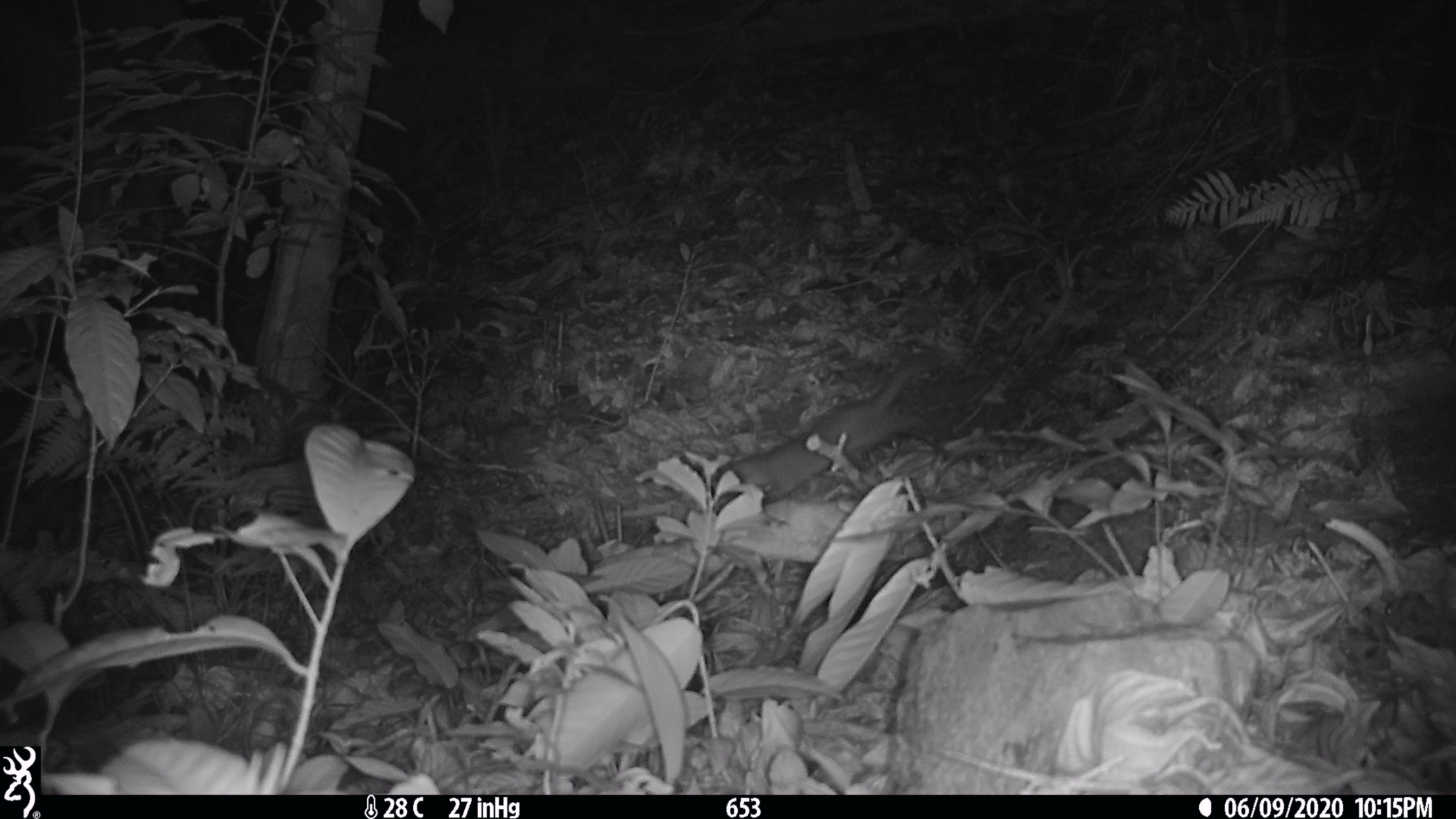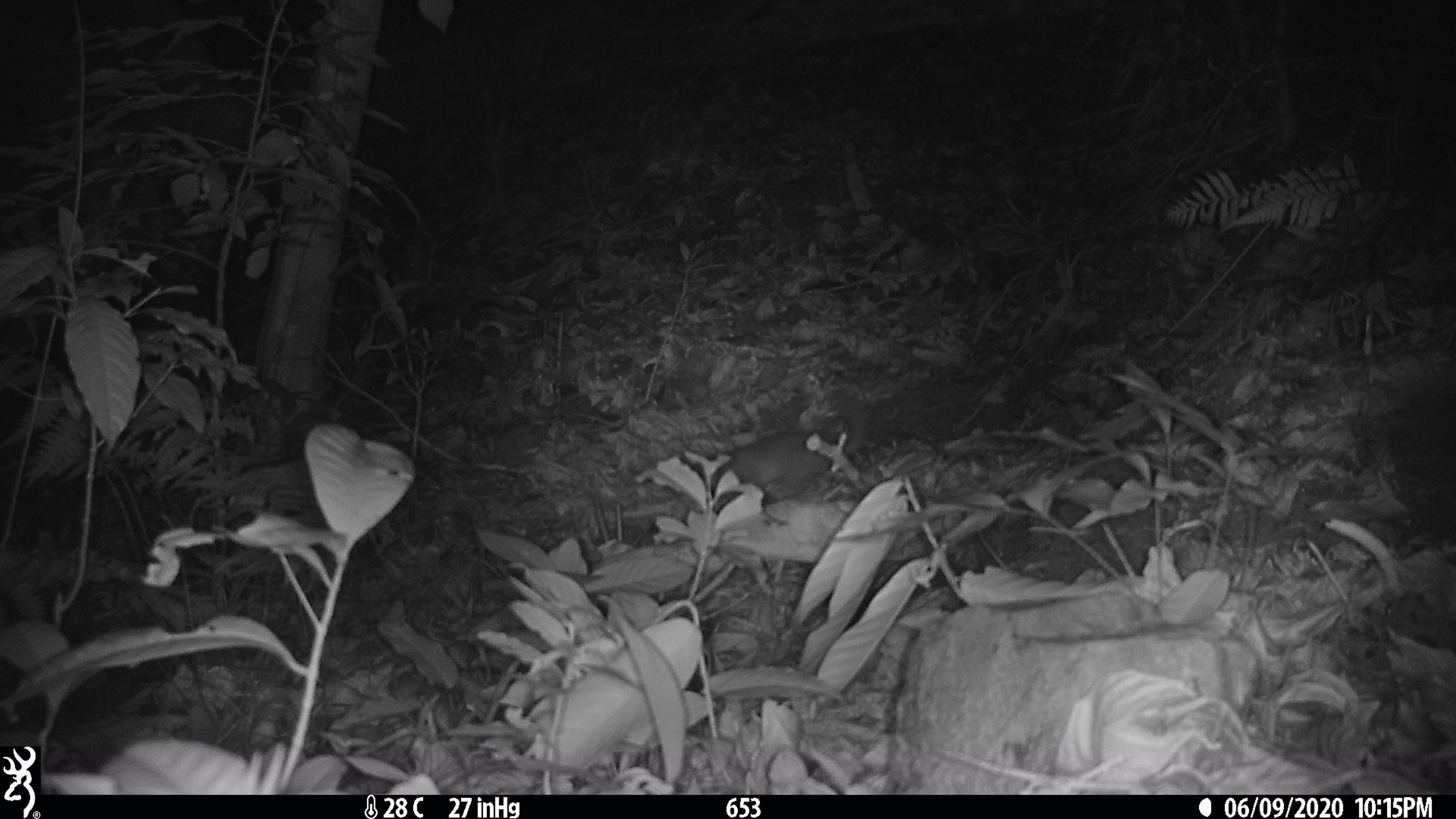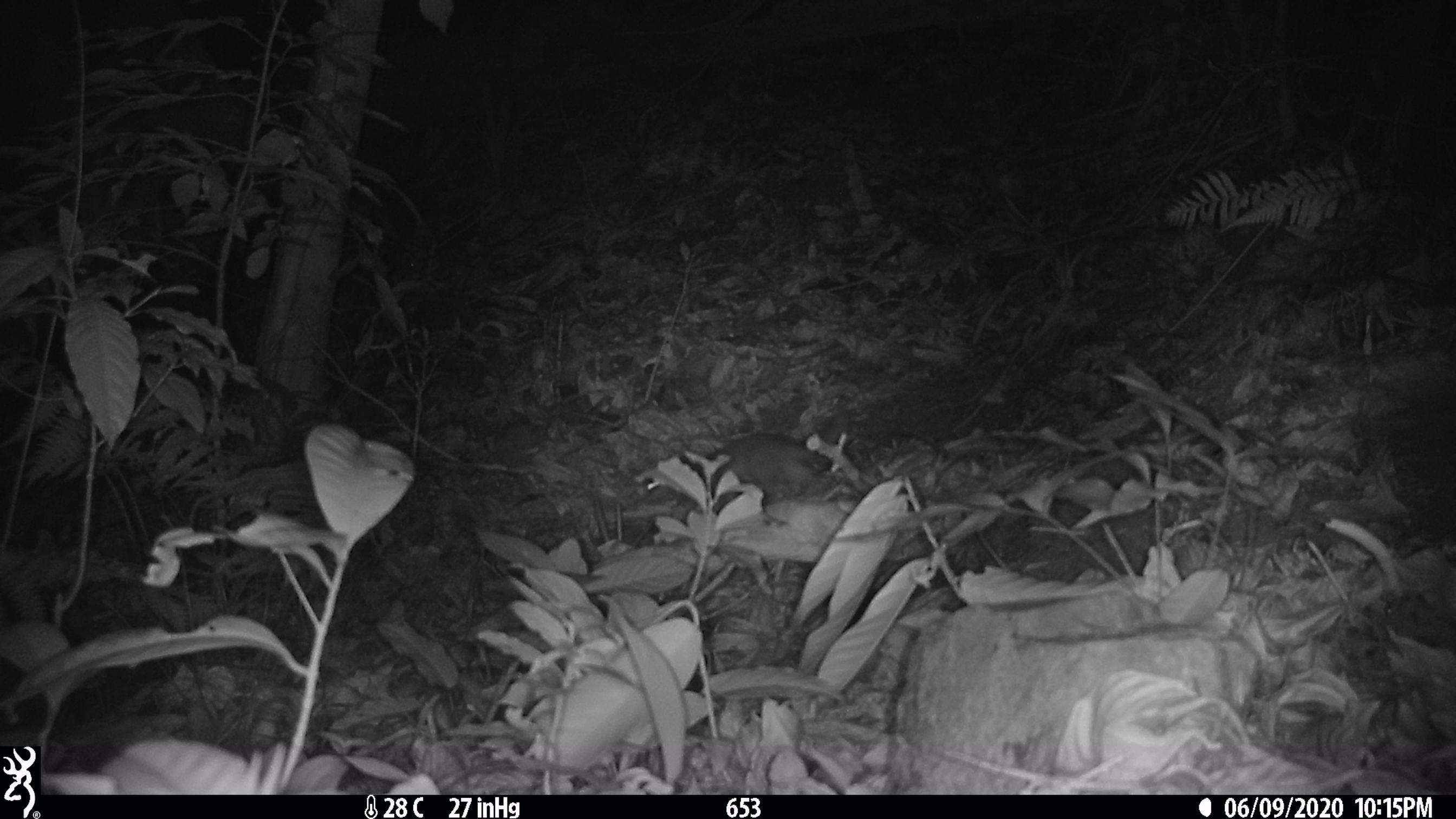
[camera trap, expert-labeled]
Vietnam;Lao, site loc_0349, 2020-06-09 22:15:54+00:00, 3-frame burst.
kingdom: Animalia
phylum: Chordata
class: Mammalia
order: Carnivora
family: Mustelidae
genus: Melogale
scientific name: Melogale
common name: ferret badger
Ferret badger (Melogale). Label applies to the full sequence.